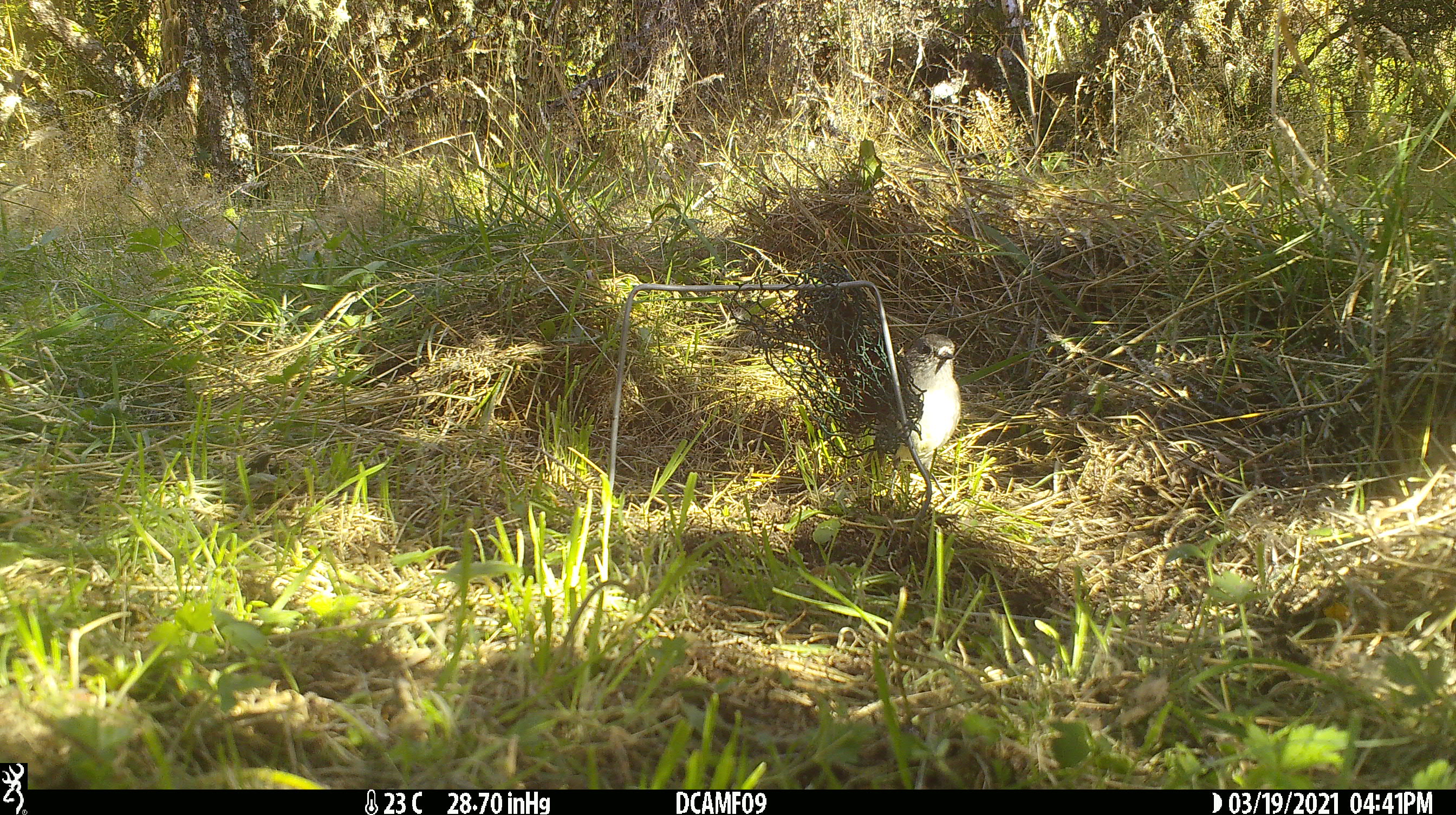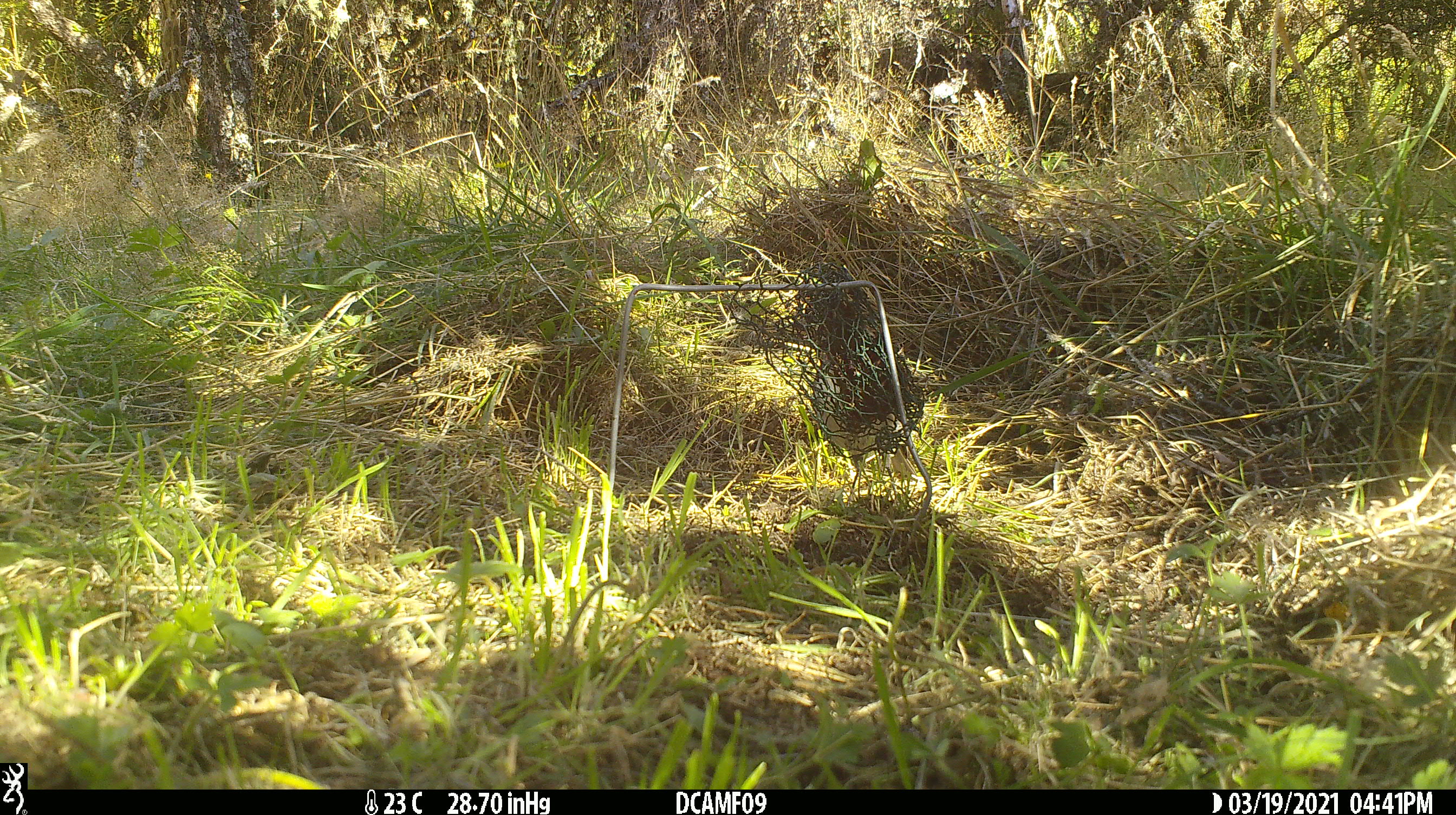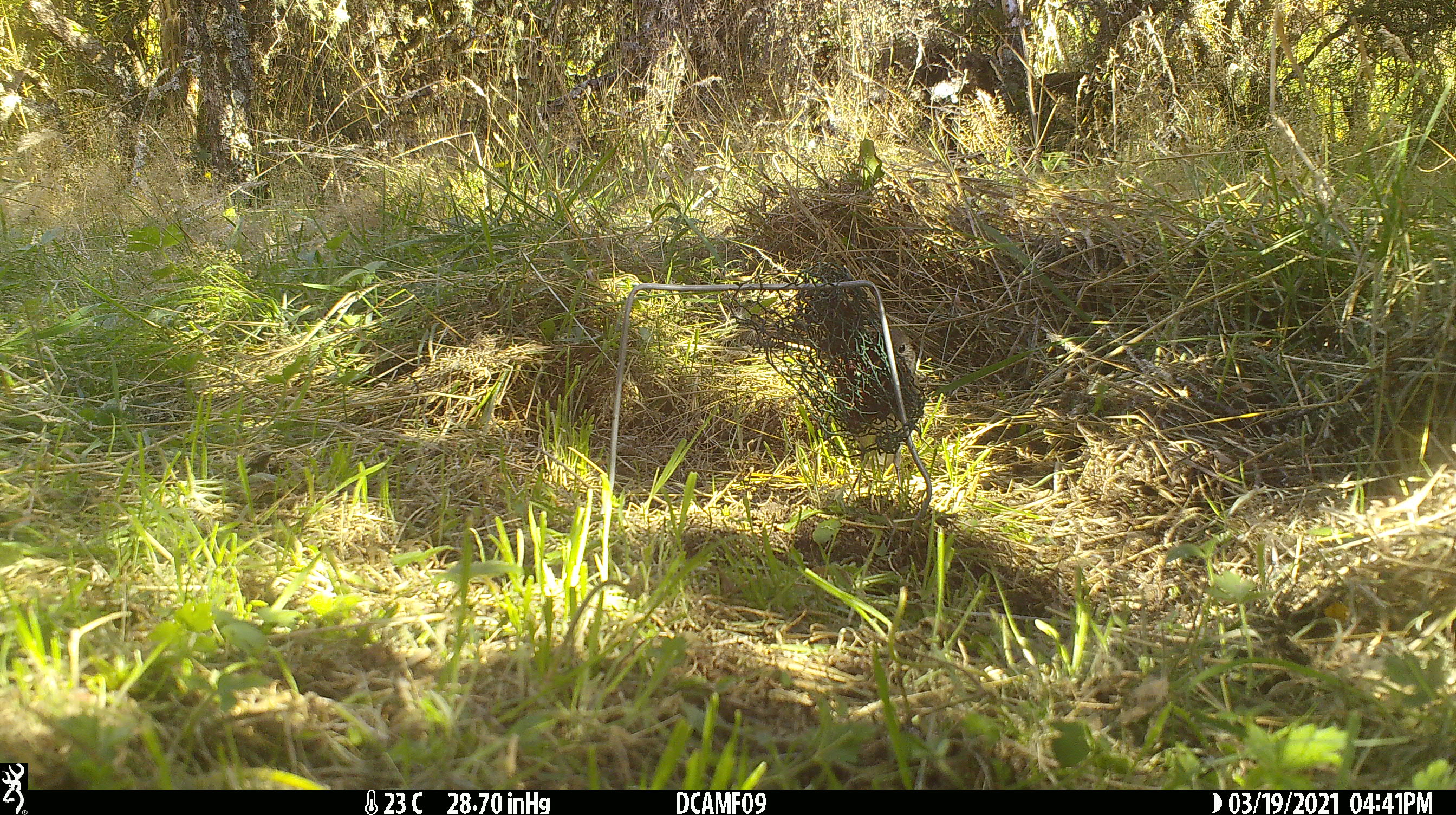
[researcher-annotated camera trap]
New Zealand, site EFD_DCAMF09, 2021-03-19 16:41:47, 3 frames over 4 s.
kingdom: Animalia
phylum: Chordata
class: Aves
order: Passeriformes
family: Petroicidae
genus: Petroica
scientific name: Petroica australis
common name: new zealand robin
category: robin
Robin (new zealand robin) (Petroica australis).